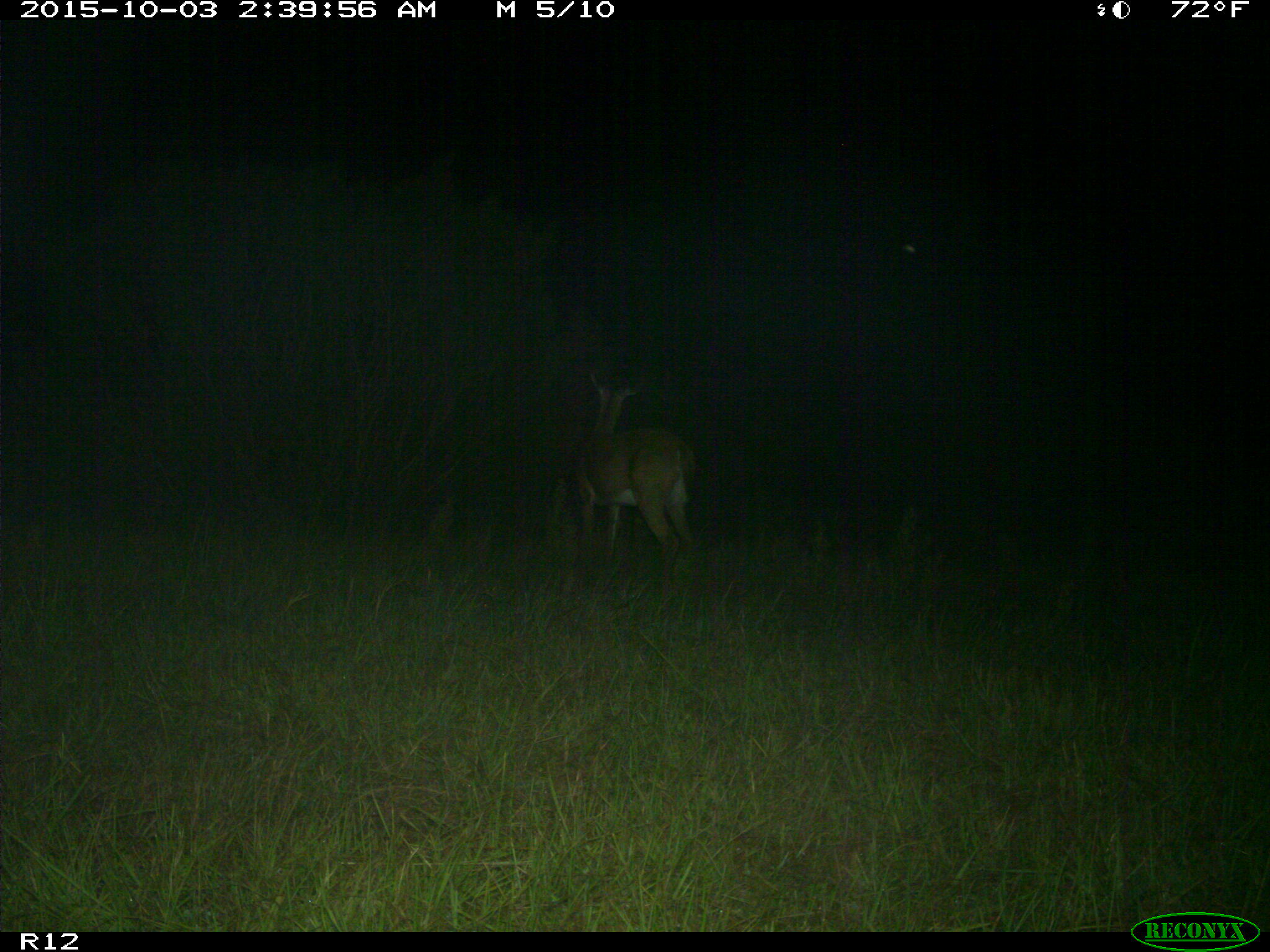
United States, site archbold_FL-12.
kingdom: Animalia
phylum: Chordata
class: Mammalia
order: Artiodactyla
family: Cervidae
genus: Odocoileus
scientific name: Odocoileus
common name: deer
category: unidentified deer